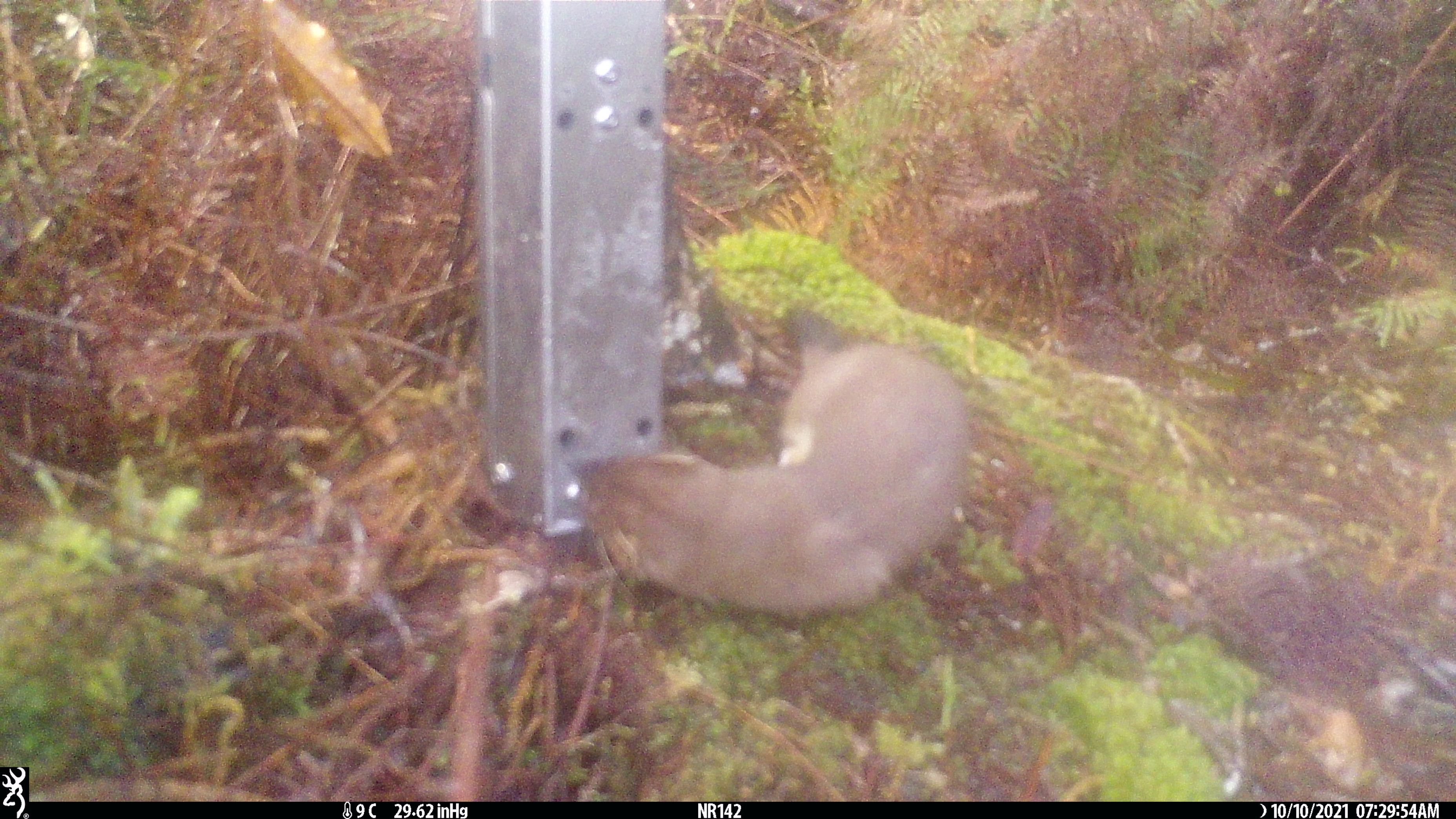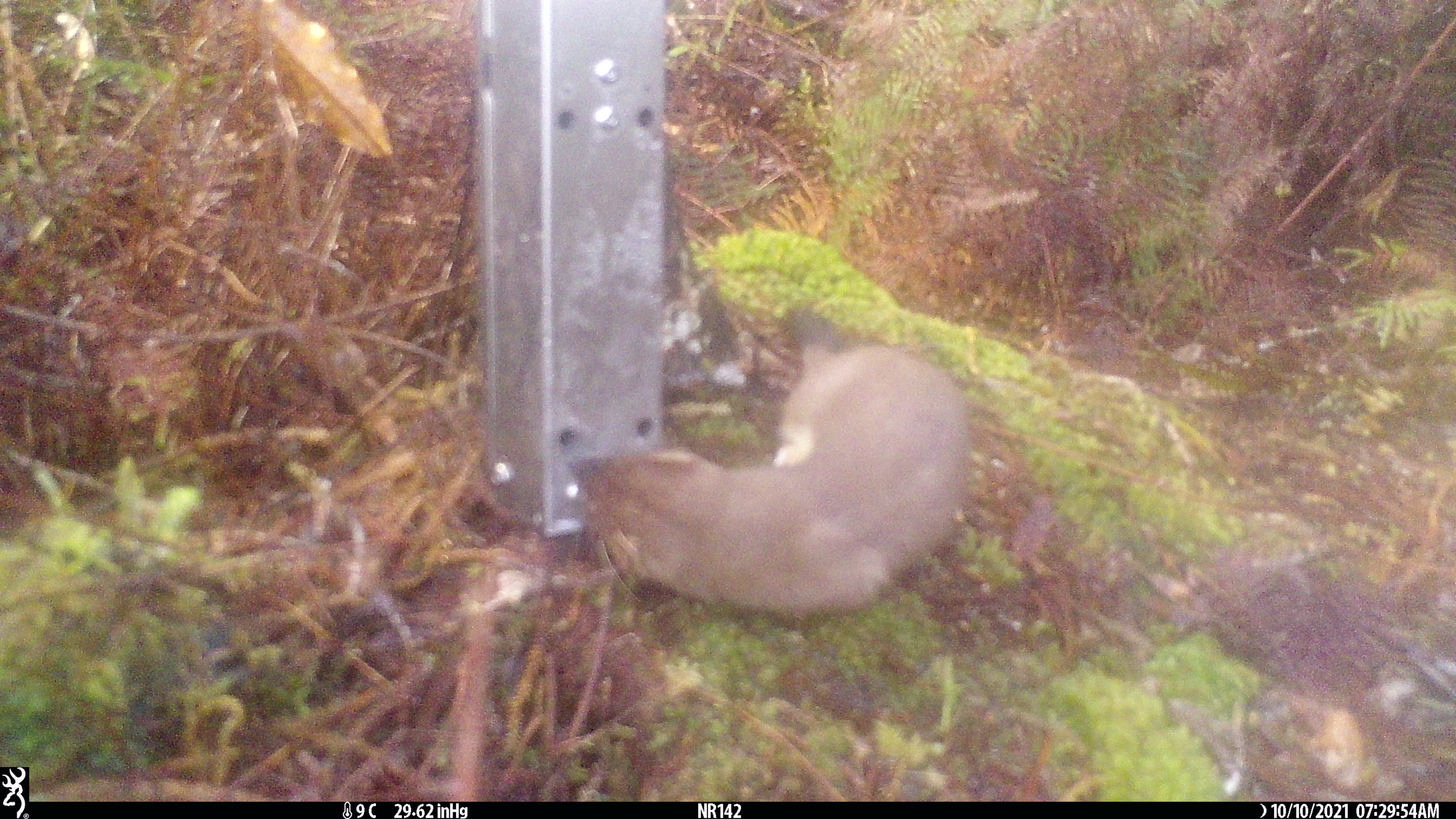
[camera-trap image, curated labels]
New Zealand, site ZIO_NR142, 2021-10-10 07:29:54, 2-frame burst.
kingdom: Animalia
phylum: Chordata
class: Mammalia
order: Carnivora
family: Mustelidae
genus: Mustela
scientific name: Mustela erminea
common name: stoat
Stoat (Mustela erminea).